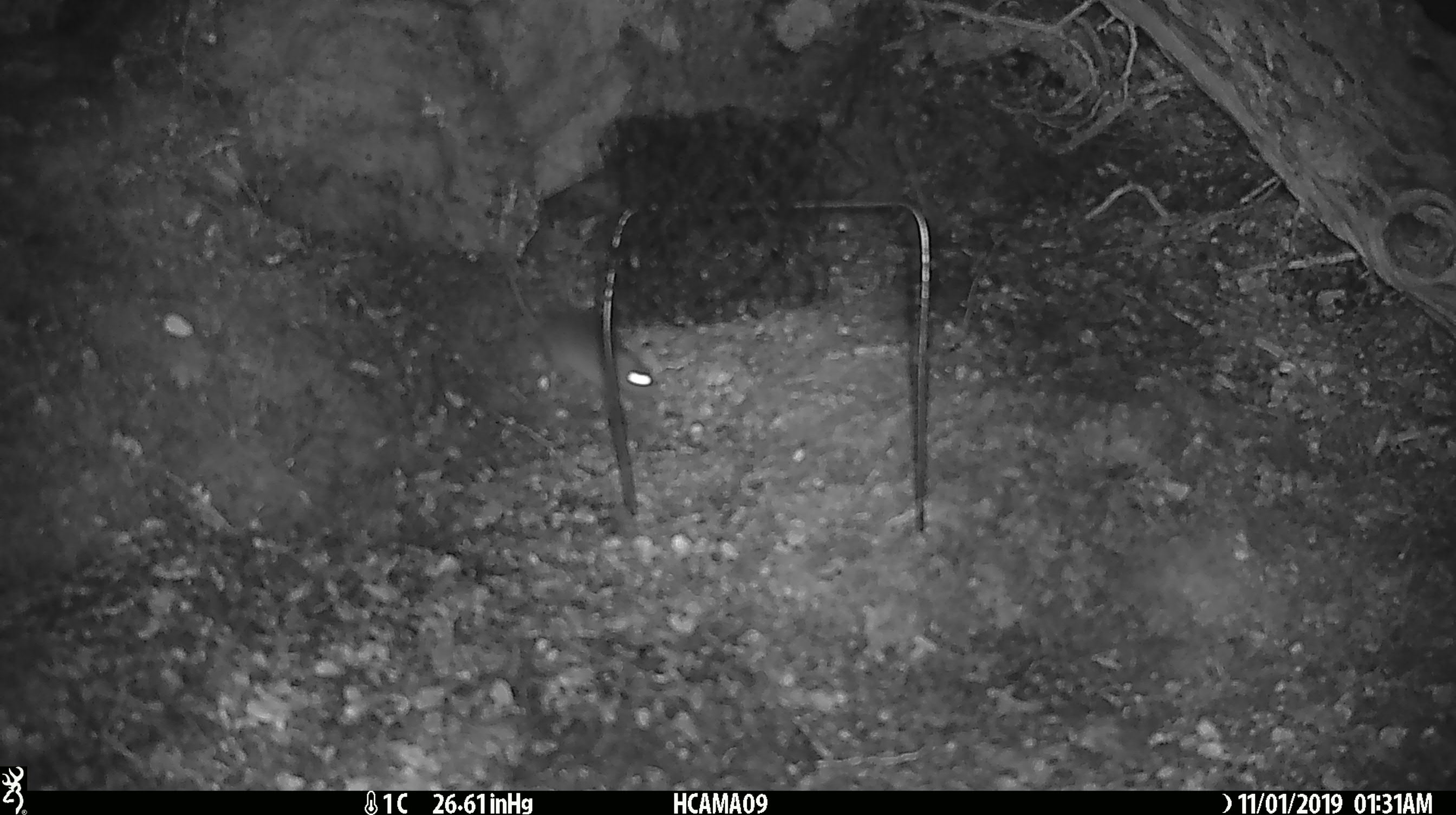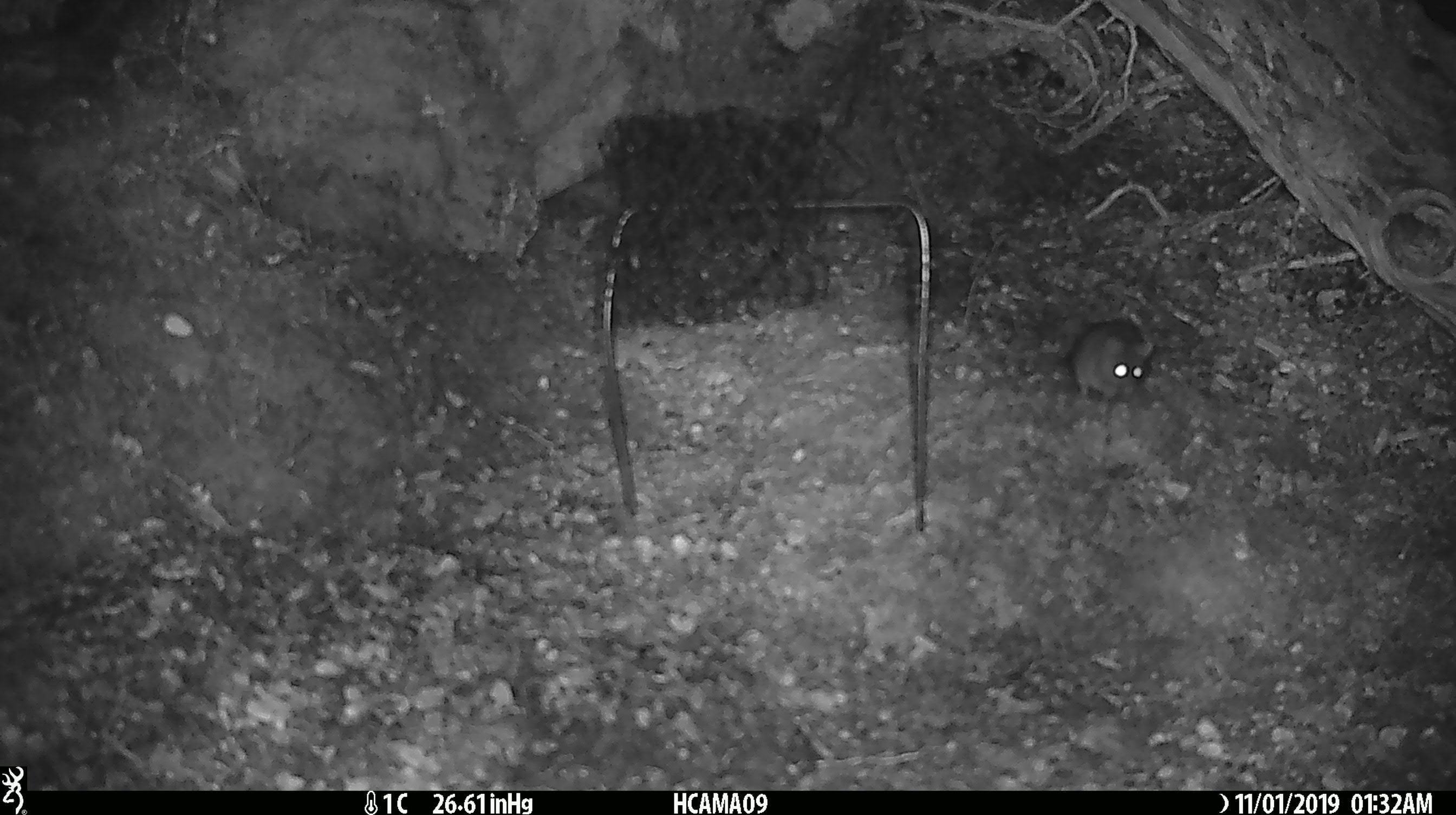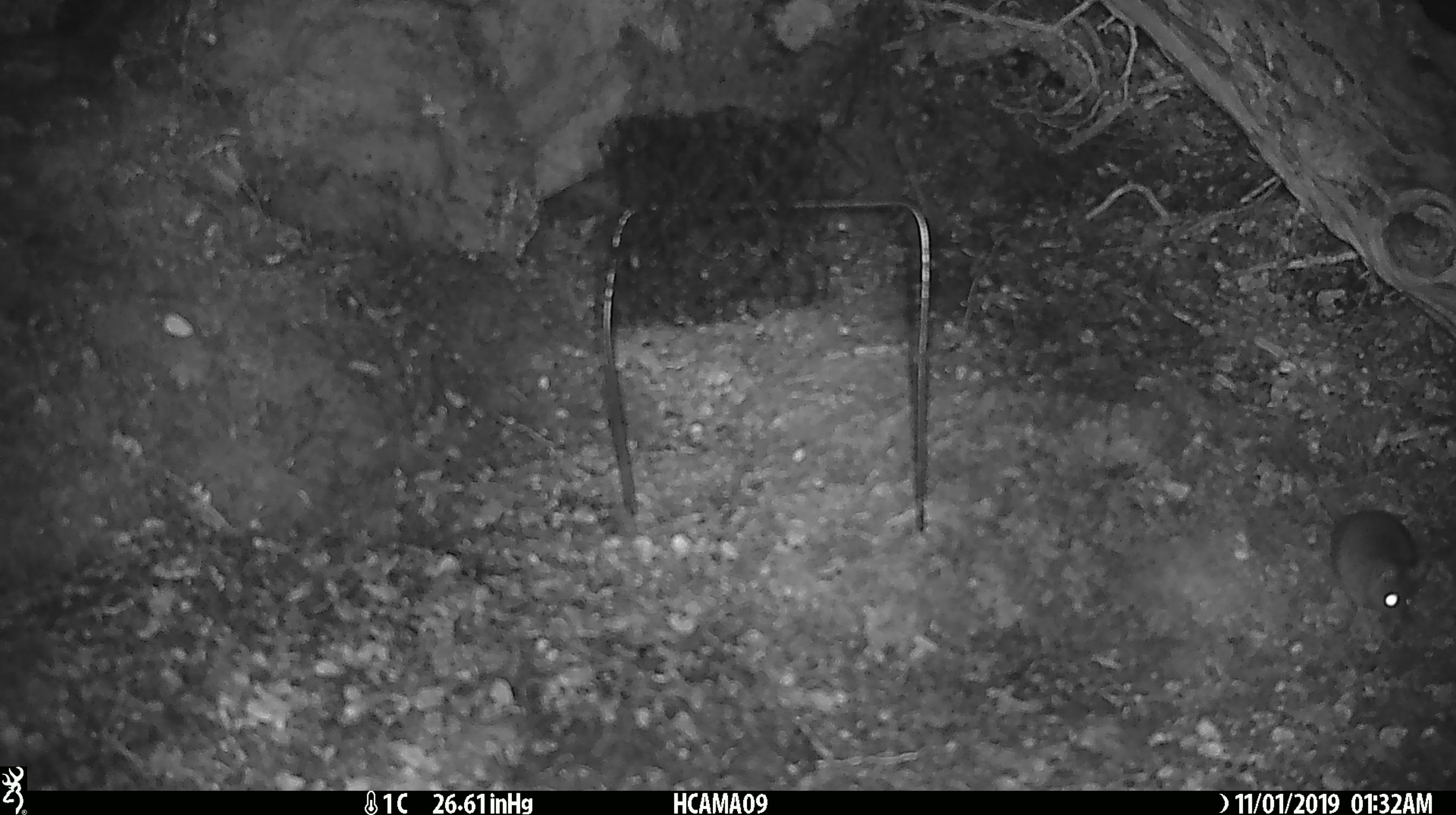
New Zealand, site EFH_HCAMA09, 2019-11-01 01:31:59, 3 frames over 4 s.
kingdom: Animalia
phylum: Chordata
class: Mammalia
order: Rodentia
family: Muridae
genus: Mus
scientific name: Mus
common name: mouse